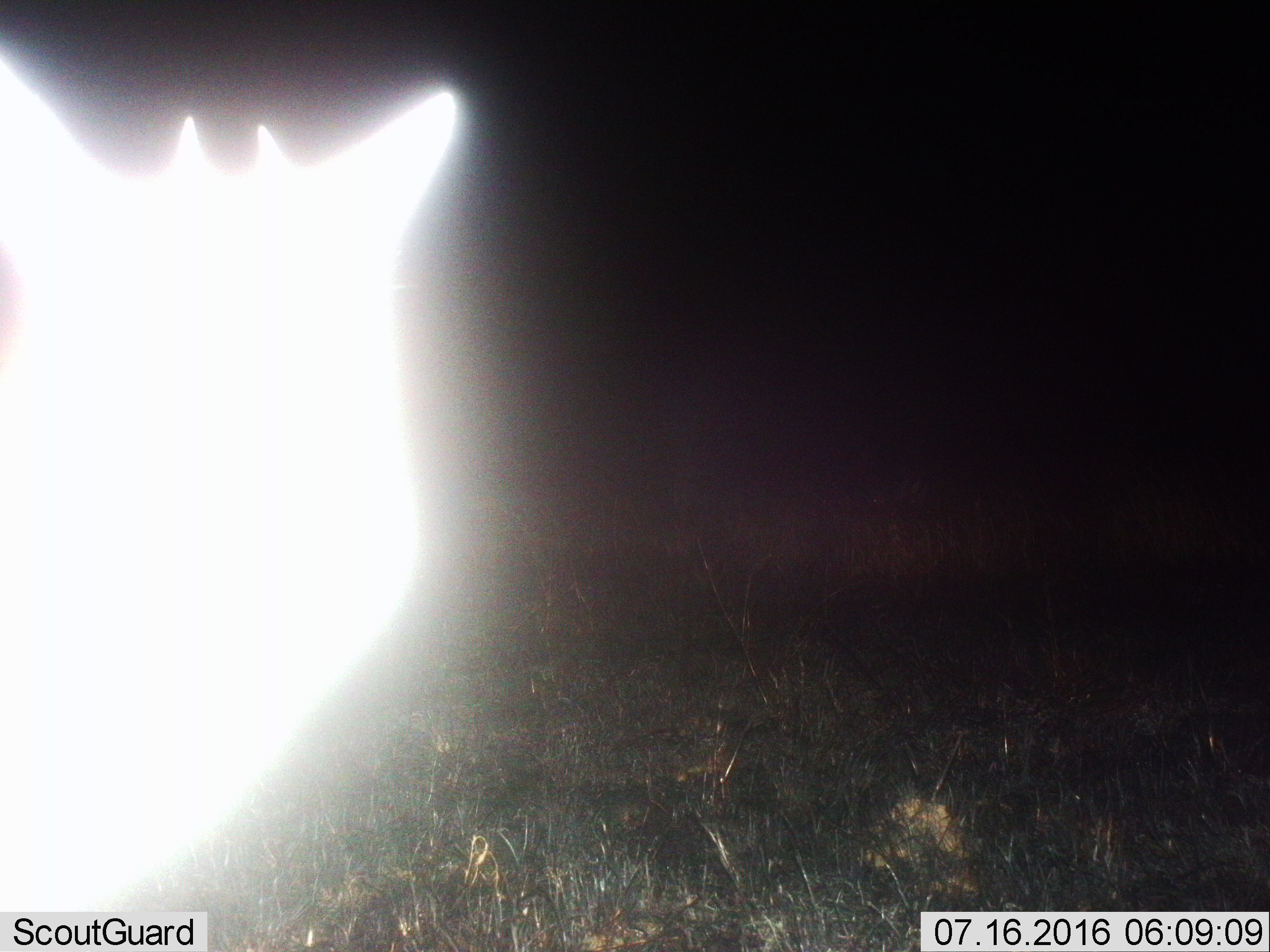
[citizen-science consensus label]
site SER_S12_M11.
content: unidentified animal